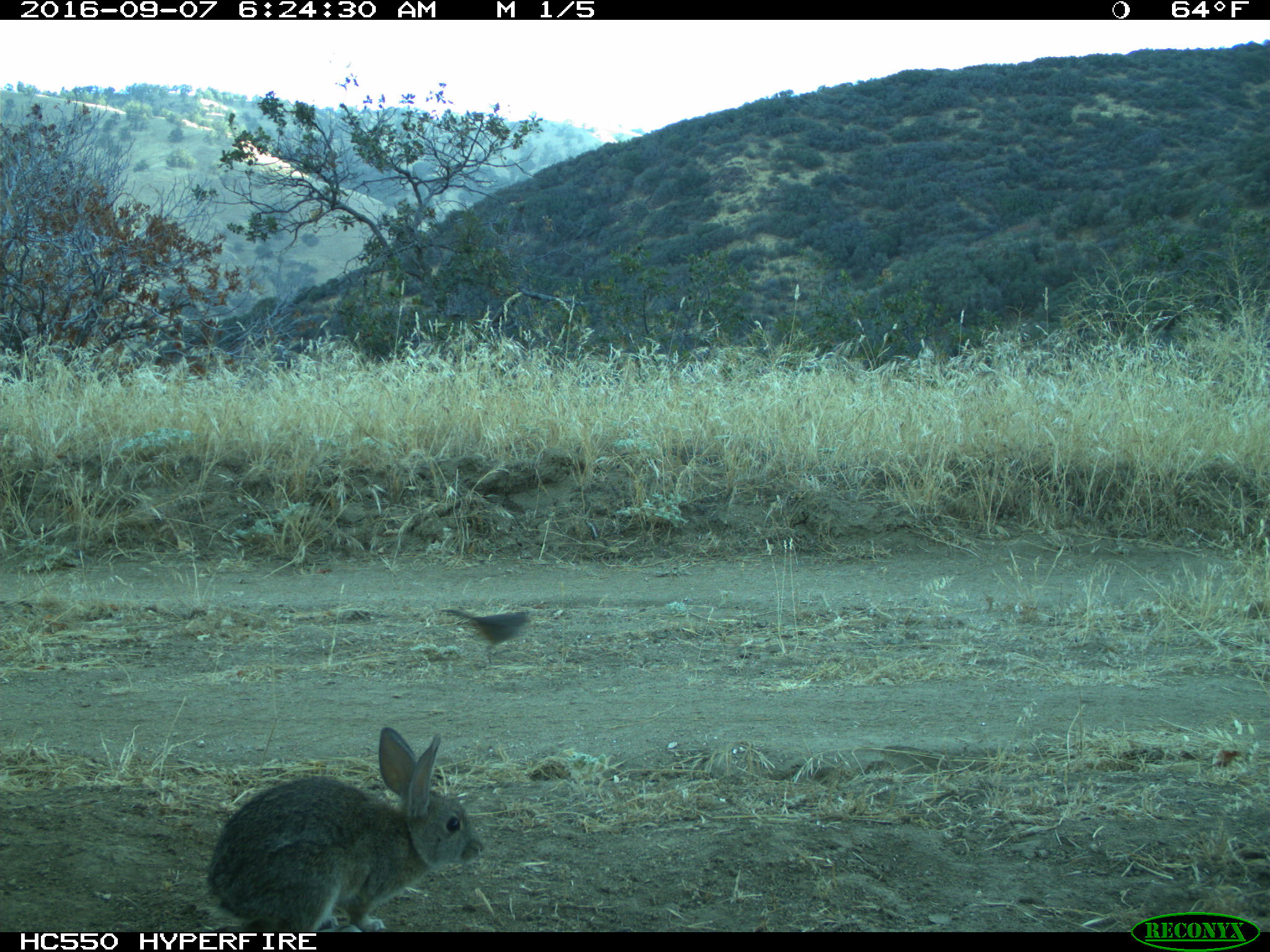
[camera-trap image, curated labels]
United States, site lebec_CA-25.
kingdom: Animalia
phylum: Chordata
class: Mammalia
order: Lagomorpha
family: Leporidae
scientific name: Leporidae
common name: rabbits and hares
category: unidentified rabbit